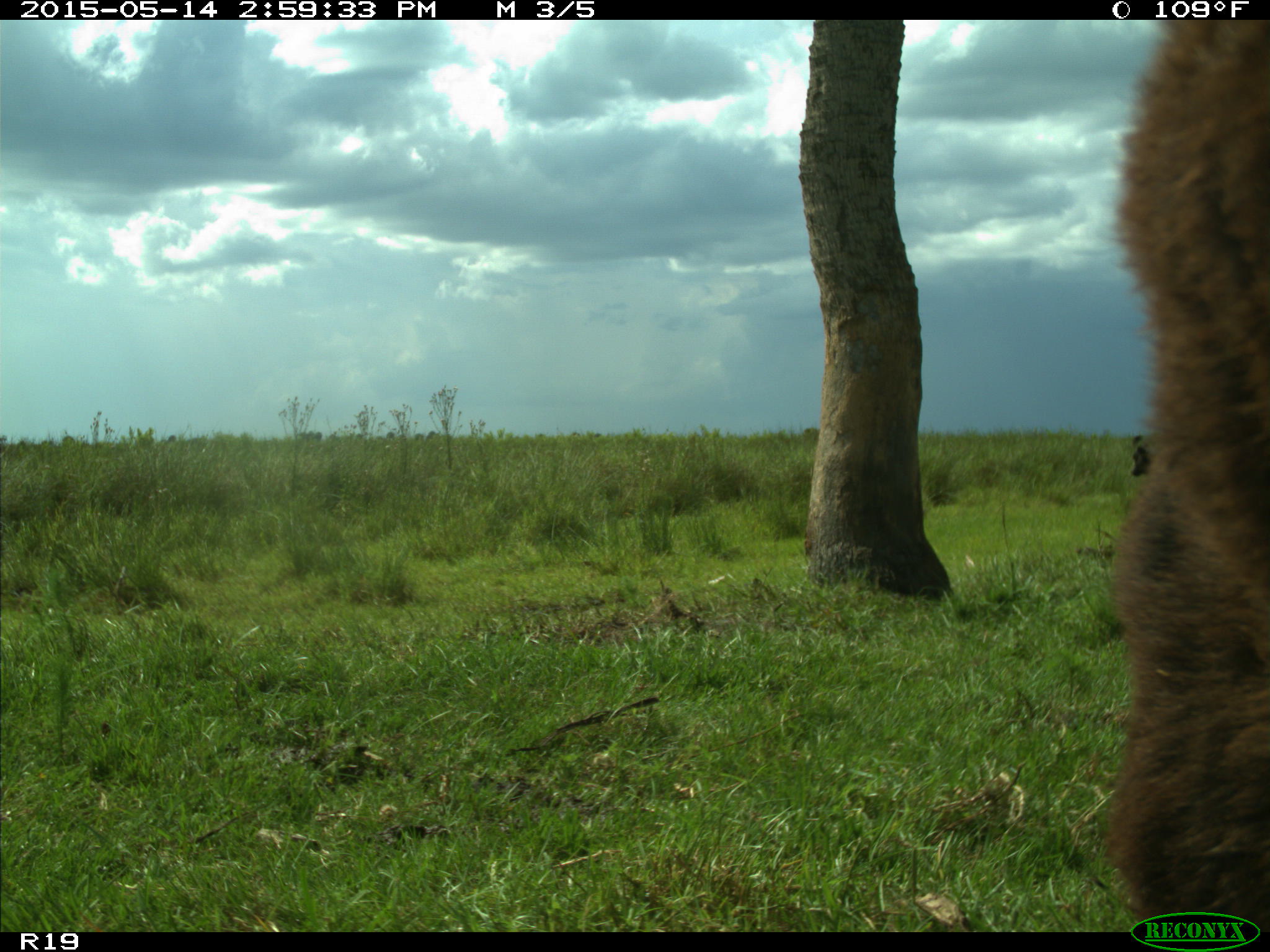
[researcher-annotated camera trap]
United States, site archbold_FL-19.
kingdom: Animalia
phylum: Chordata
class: Mammalia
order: Artiodactyla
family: Bovidae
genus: Bos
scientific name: Bos taurus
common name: domestic cow